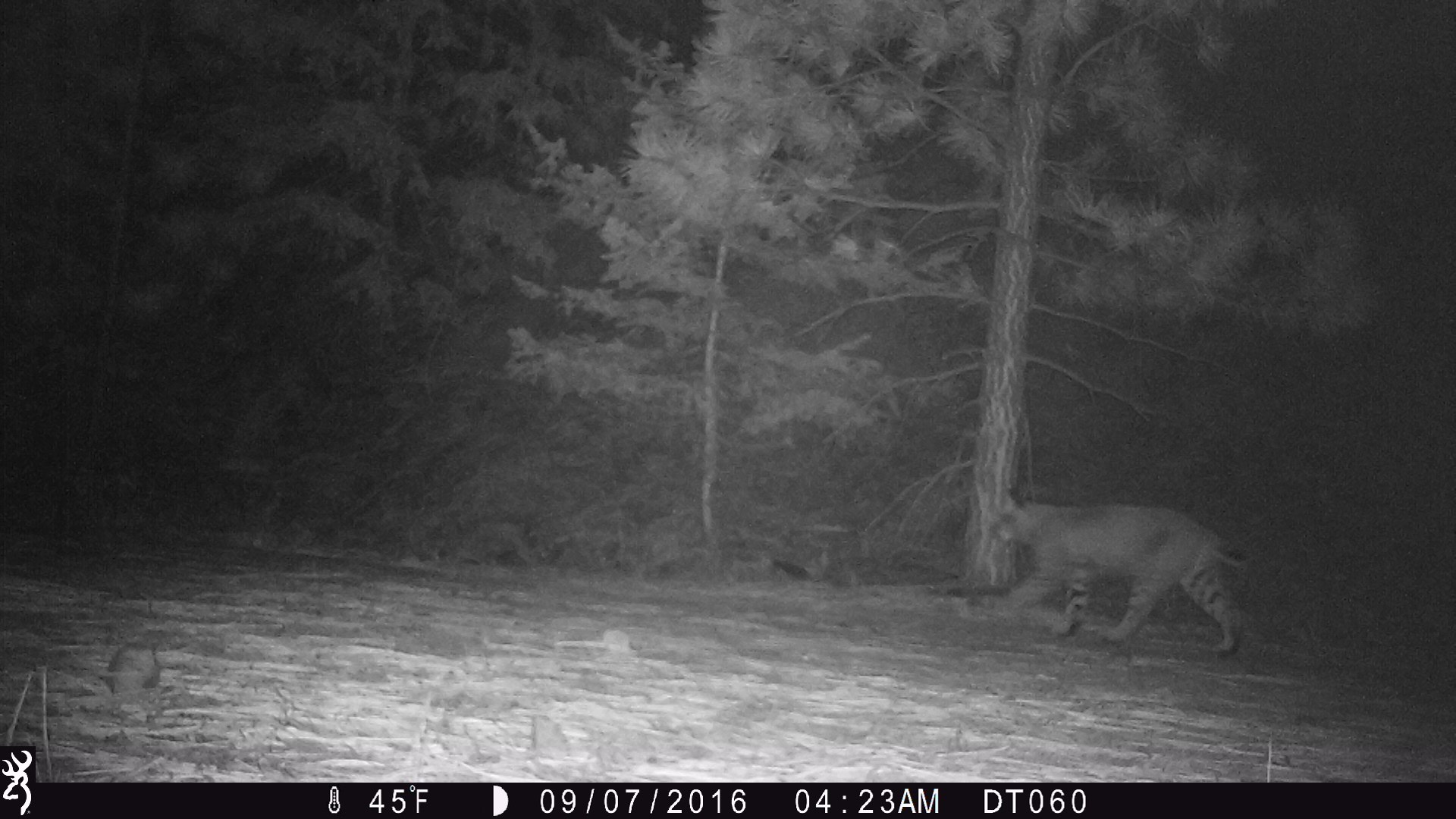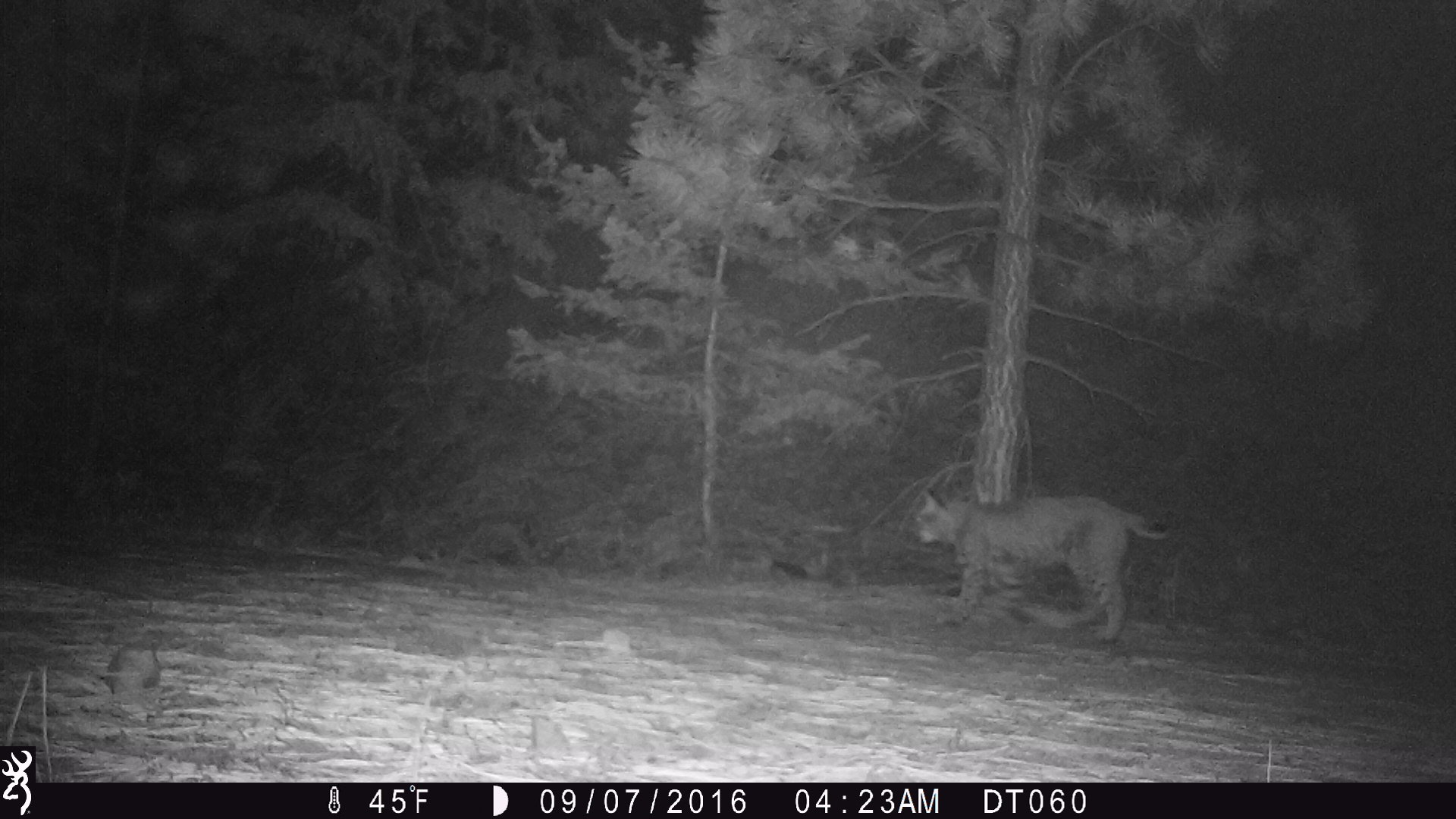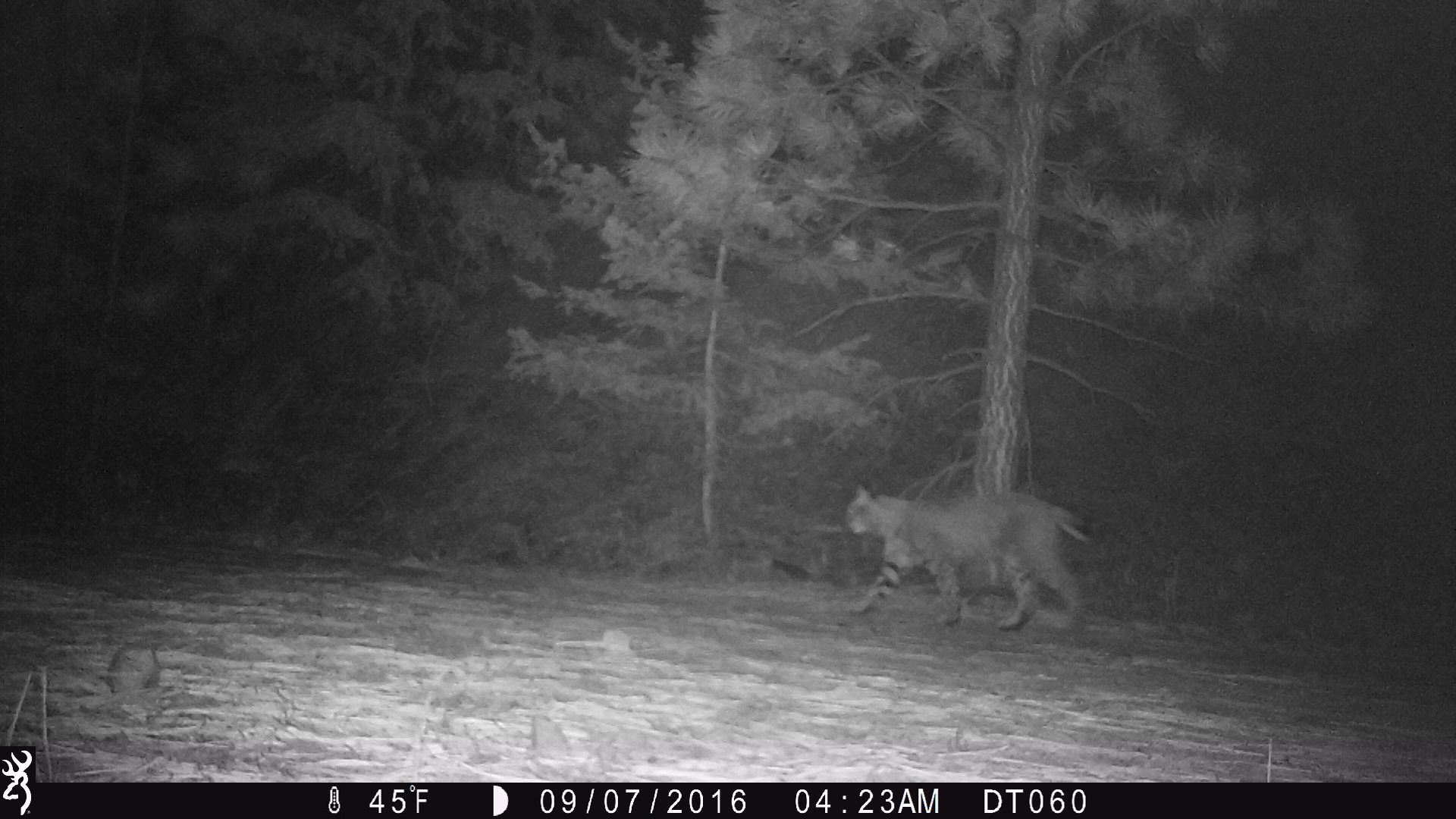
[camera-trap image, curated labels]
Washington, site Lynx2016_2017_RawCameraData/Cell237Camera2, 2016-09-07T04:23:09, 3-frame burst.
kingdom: Animalia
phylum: Chordata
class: Mammalia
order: Carnivora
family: Felidae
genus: Lynx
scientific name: Lynx rufus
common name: bobcat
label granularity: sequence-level